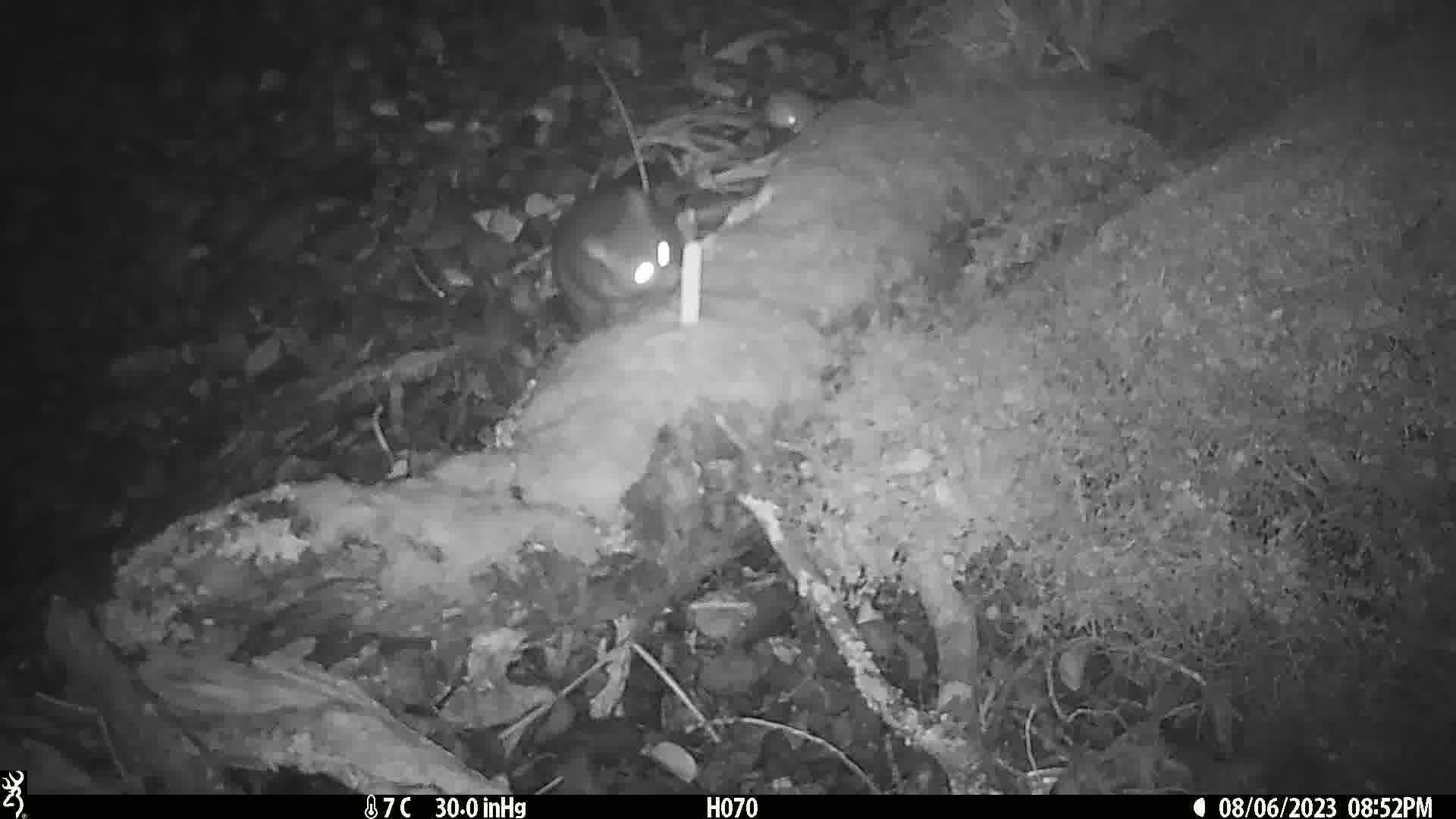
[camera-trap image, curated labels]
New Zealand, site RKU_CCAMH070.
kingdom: Animalia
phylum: Chordata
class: Mammalia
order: Diprotodontia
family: Phalangeridae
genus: Trichosurus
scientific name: Trichosurus vulpecula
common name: common brushtail possum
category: possum